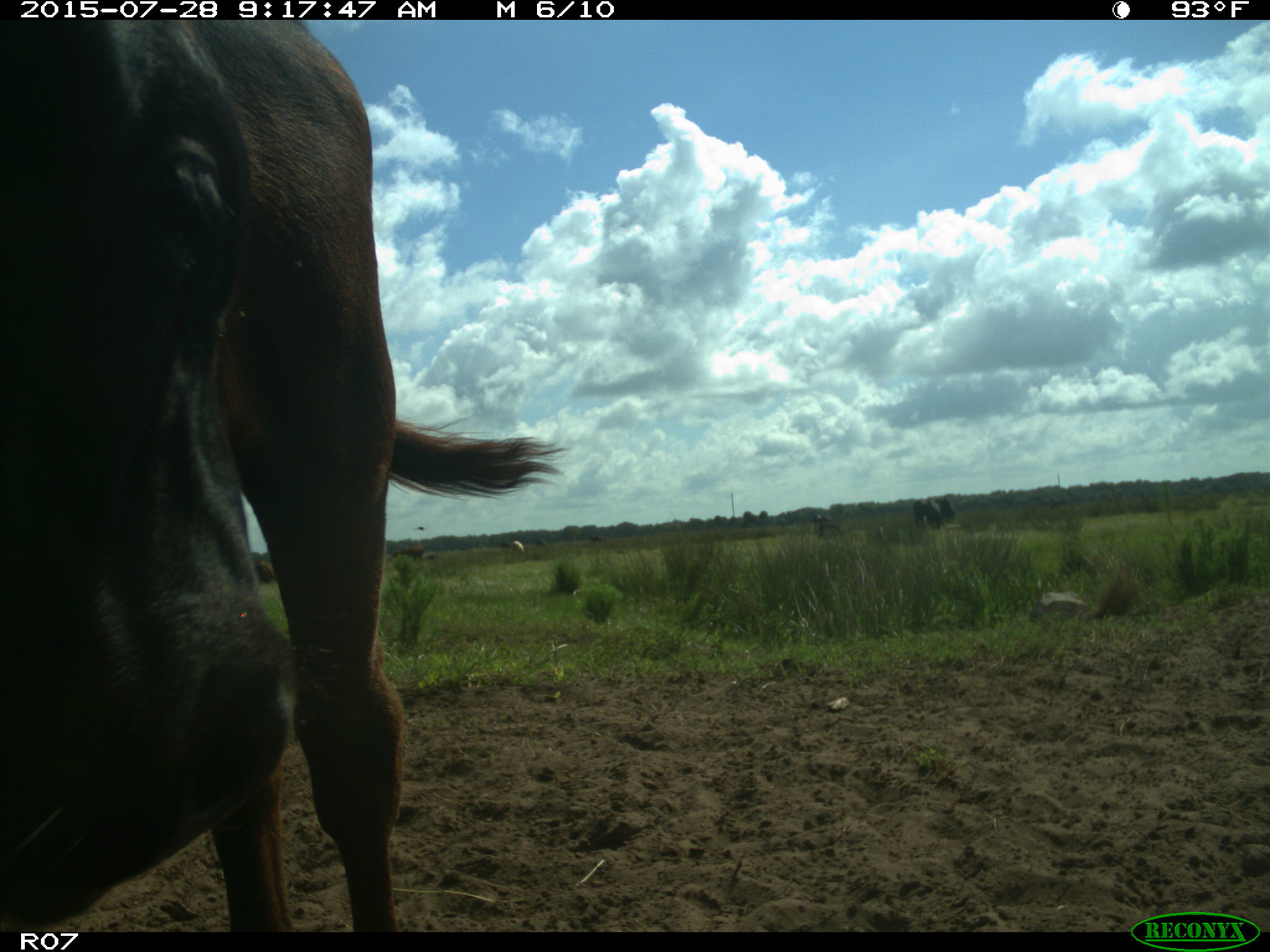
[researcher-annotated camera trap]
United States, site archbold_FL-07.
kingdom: Animalia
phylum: Chordata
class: Mammalia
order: Artiodactyla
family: Bovidae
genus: Bos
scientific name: Bos taurus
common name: domestic cow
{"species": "Bos taurus (domestic cow)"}